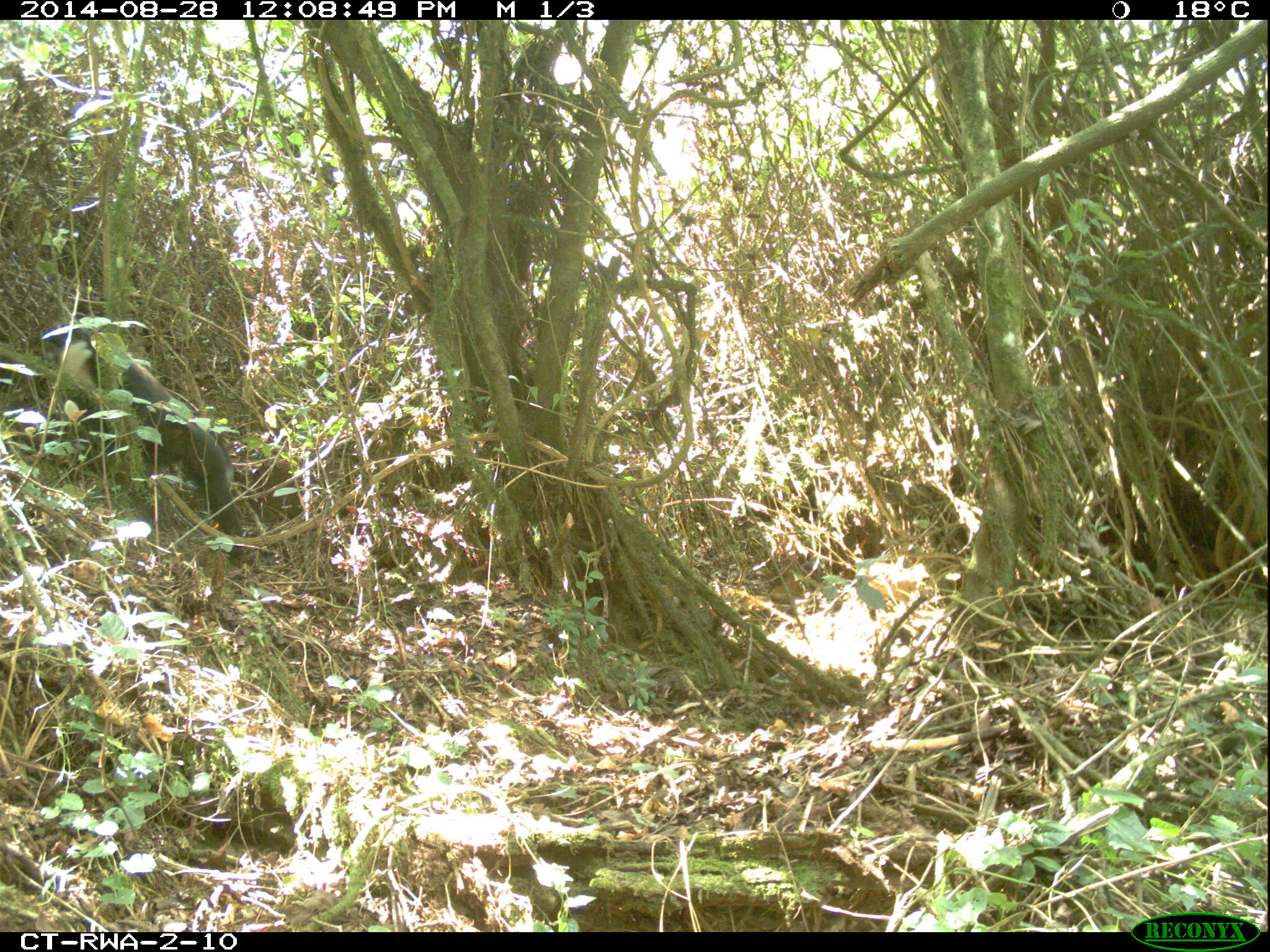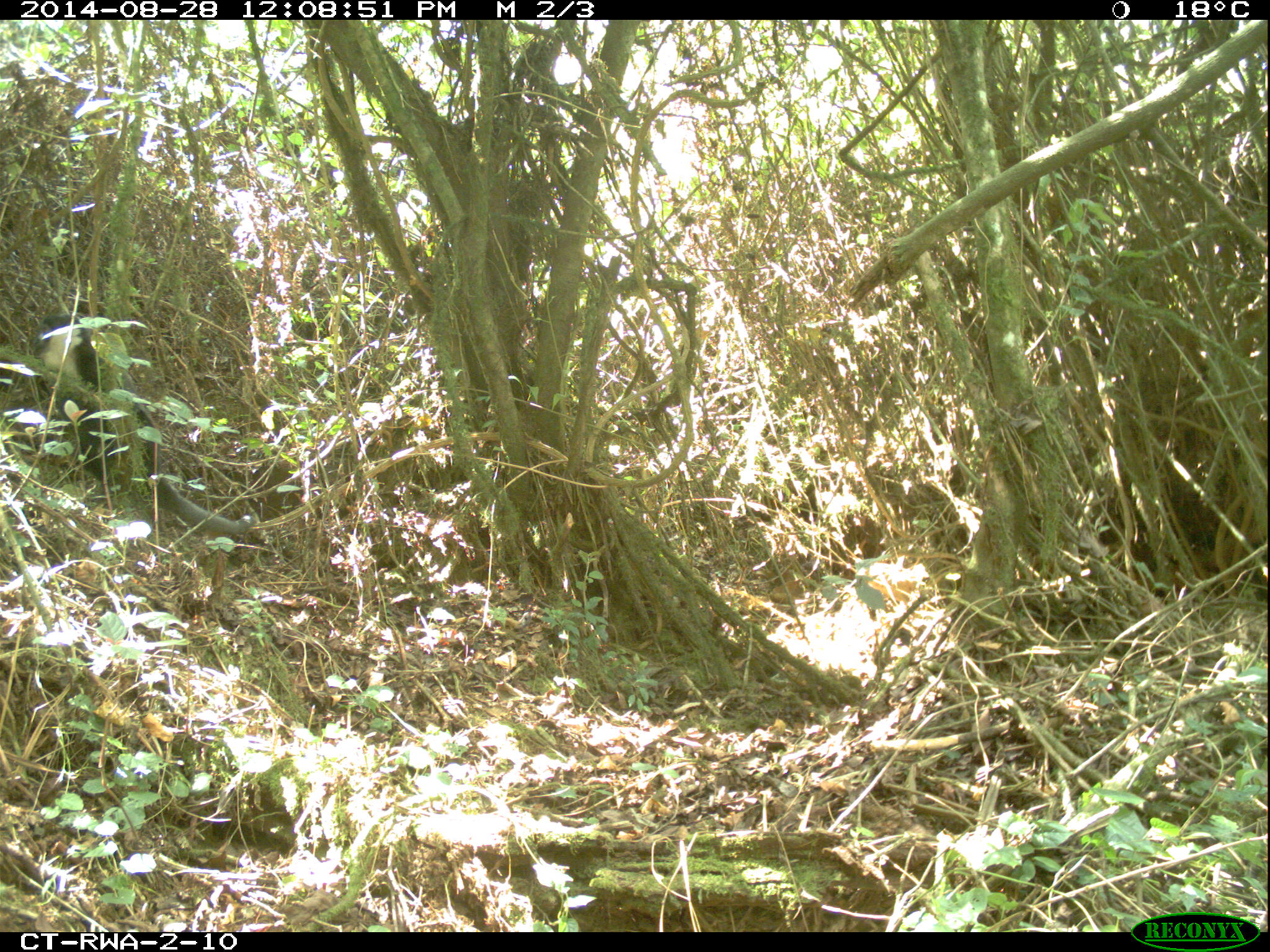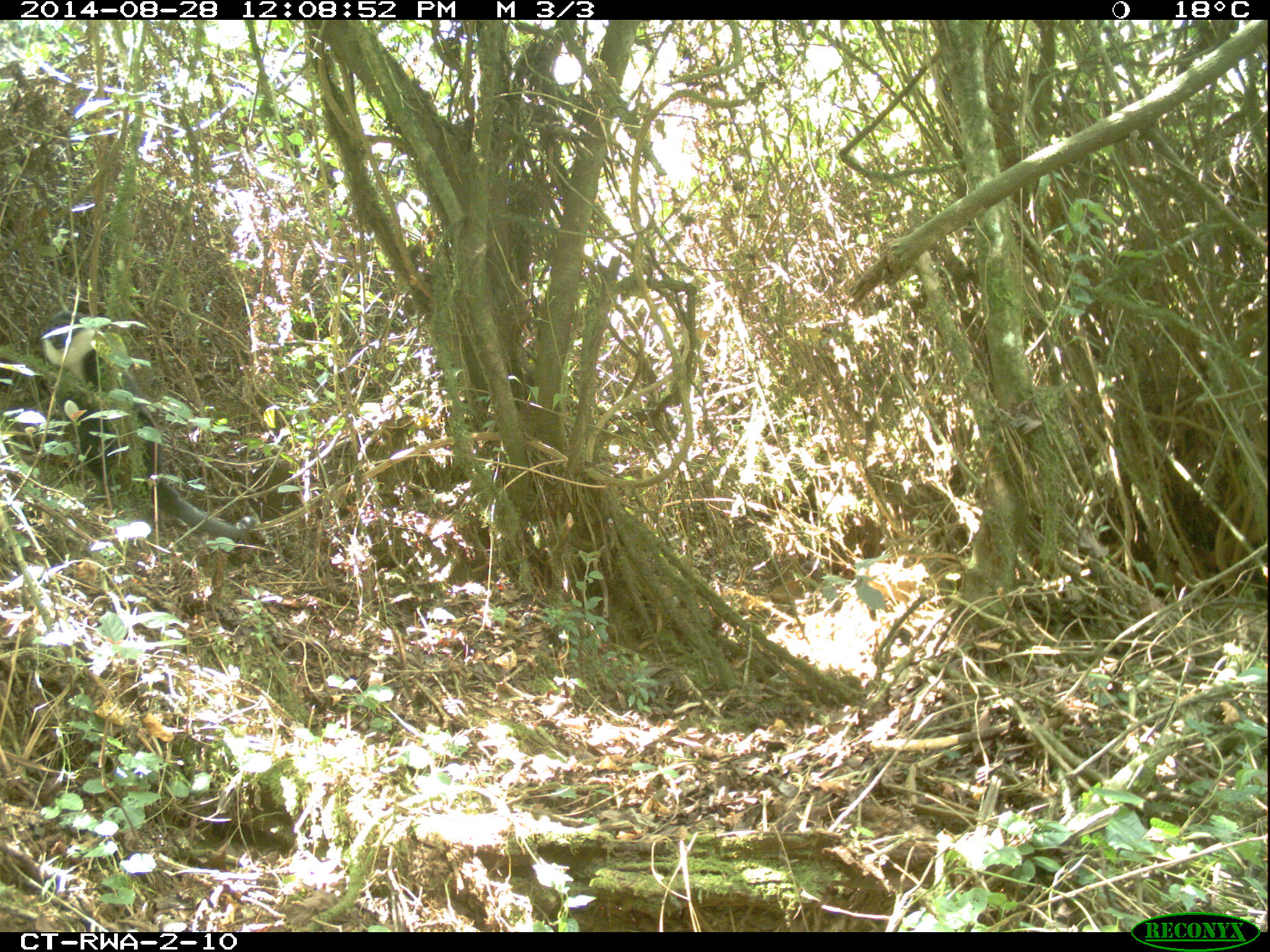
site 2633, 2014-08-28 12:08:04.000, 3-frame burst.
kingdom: Animalia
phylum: Chordata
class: Mammalia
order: Primates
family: Cercopithecidae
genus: Allochrocebus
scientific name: Allochrocebus lhoesti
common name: l'hoest's monkey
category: cercopithecus lhoesti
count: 1